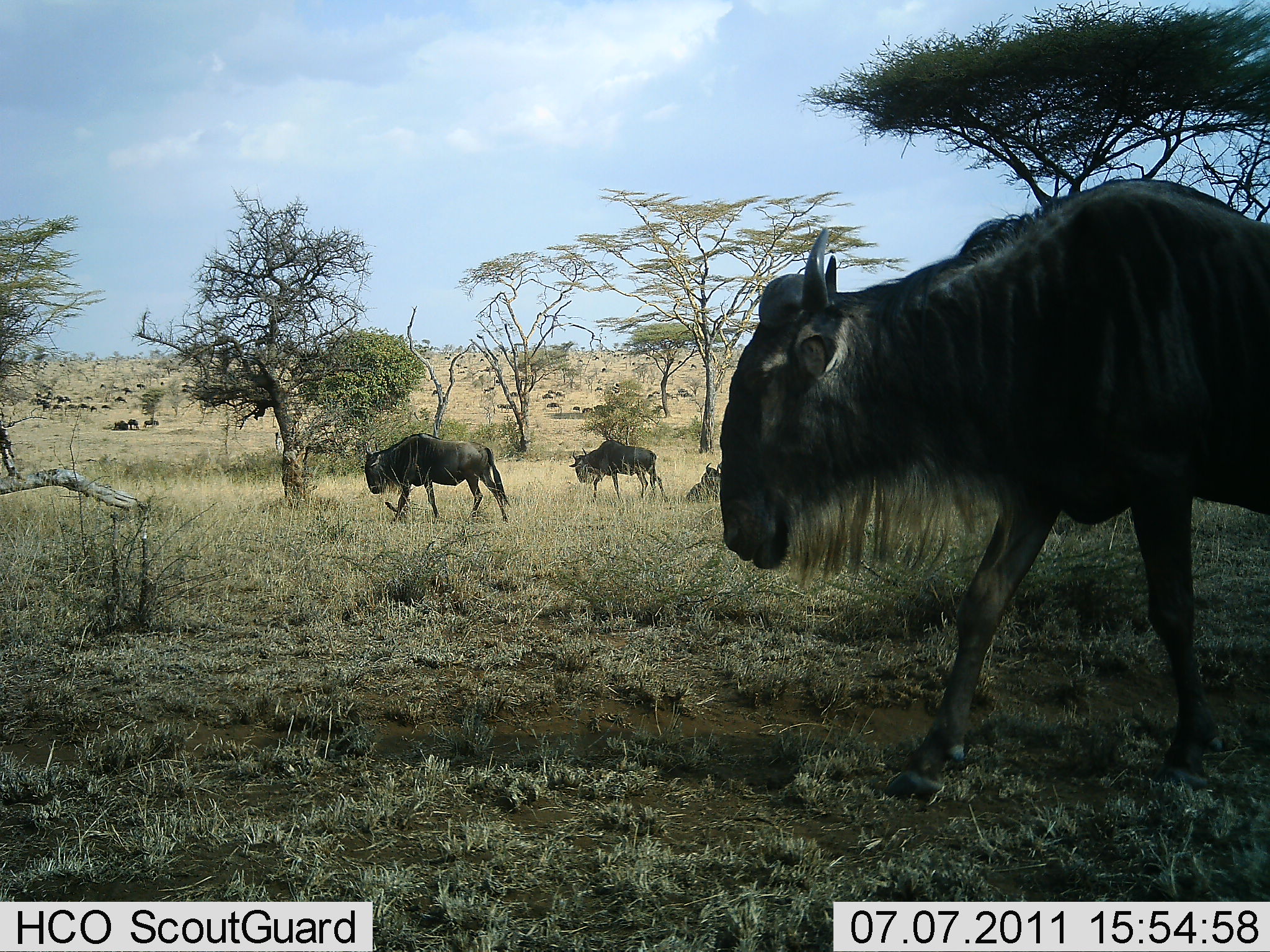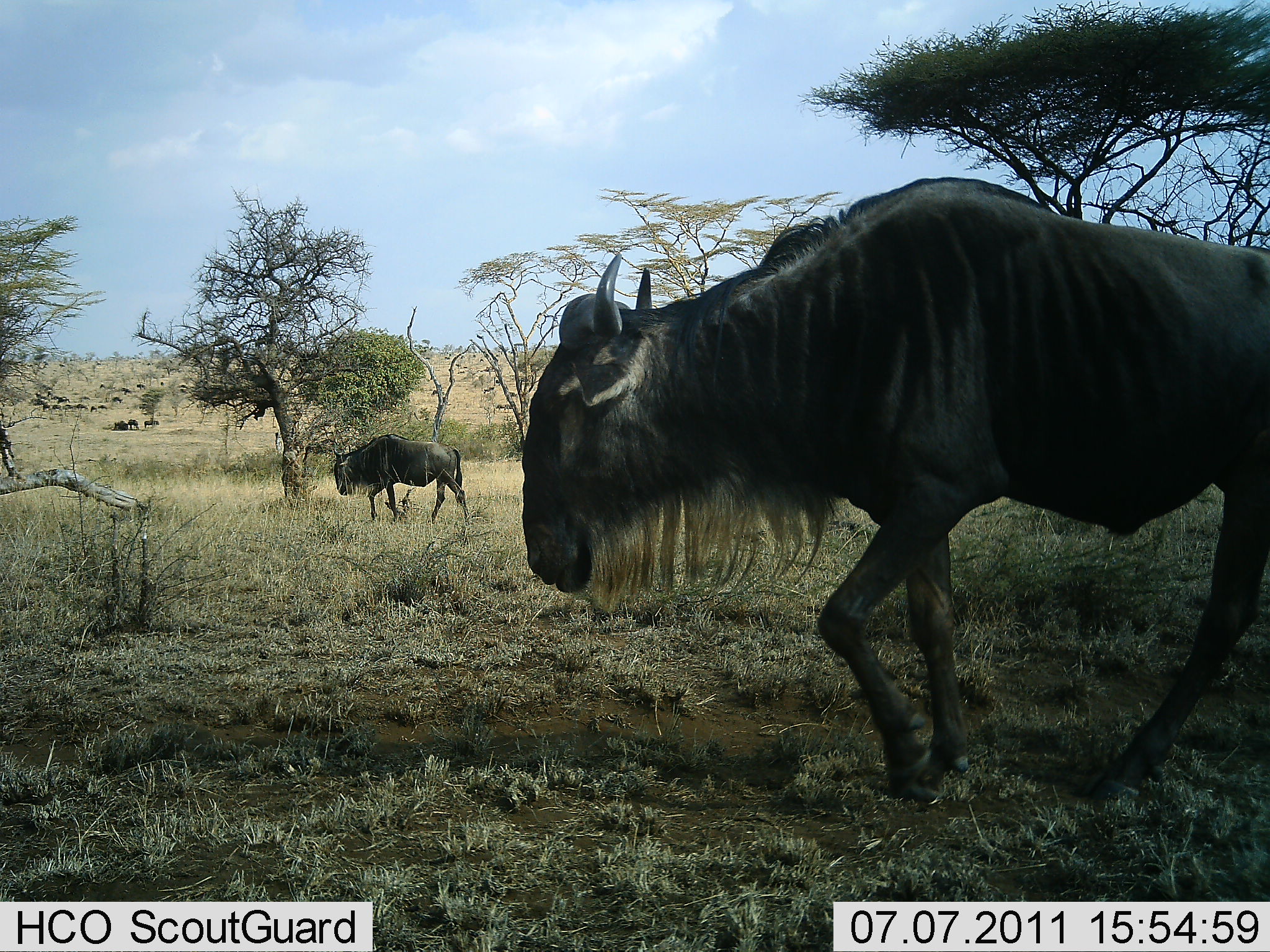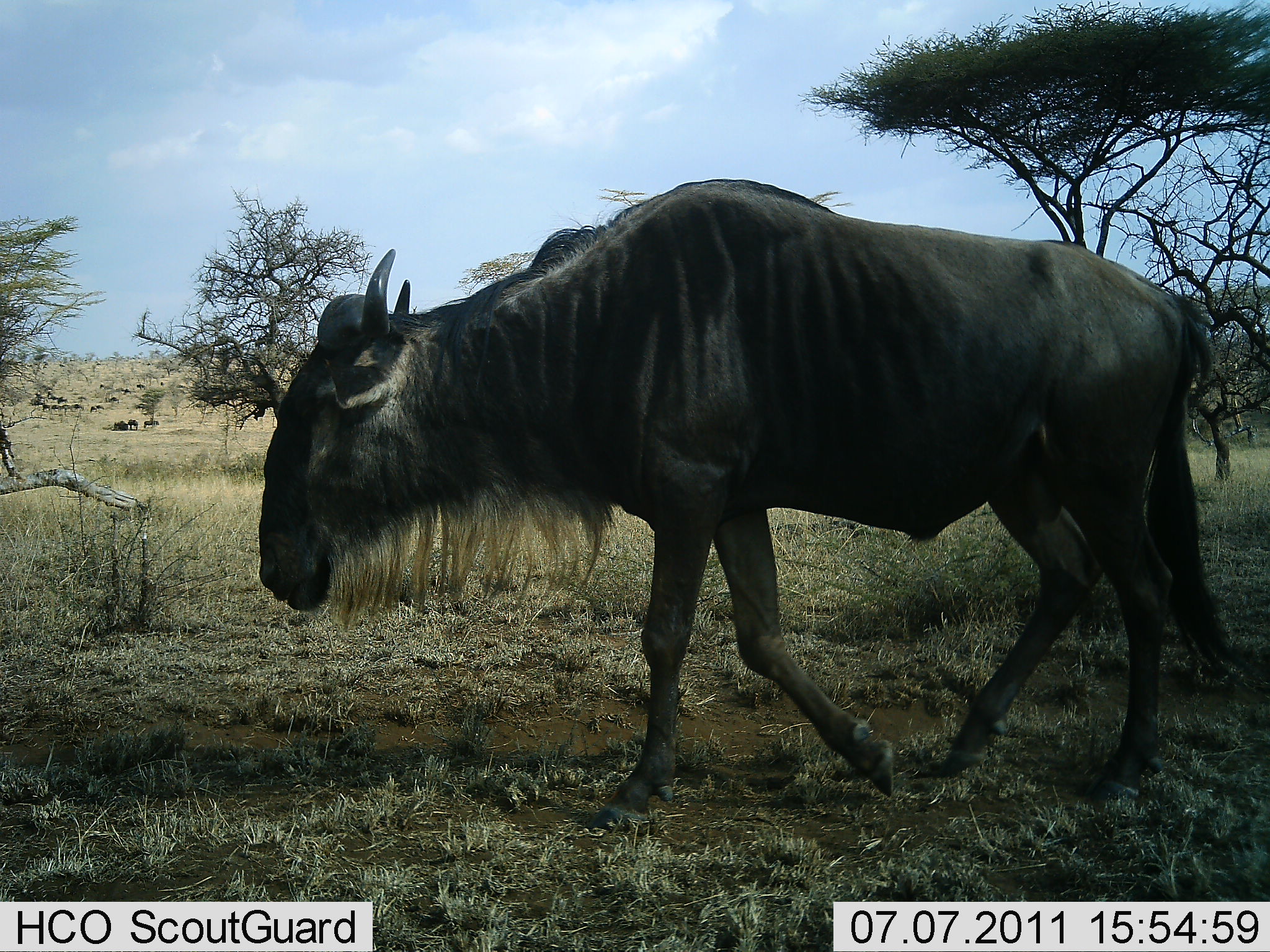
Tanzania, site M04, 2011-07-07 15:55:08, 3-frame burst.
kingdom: Animalia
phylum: Chordata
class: Mammalia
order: Artiodactyla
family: Bovidae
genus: Connochaetes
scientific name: Connochaetes taurinus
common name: blue wildebeest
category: wildebeest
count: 10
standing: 8%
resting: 0%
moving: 100%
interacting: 0%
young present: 0%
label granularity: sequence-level